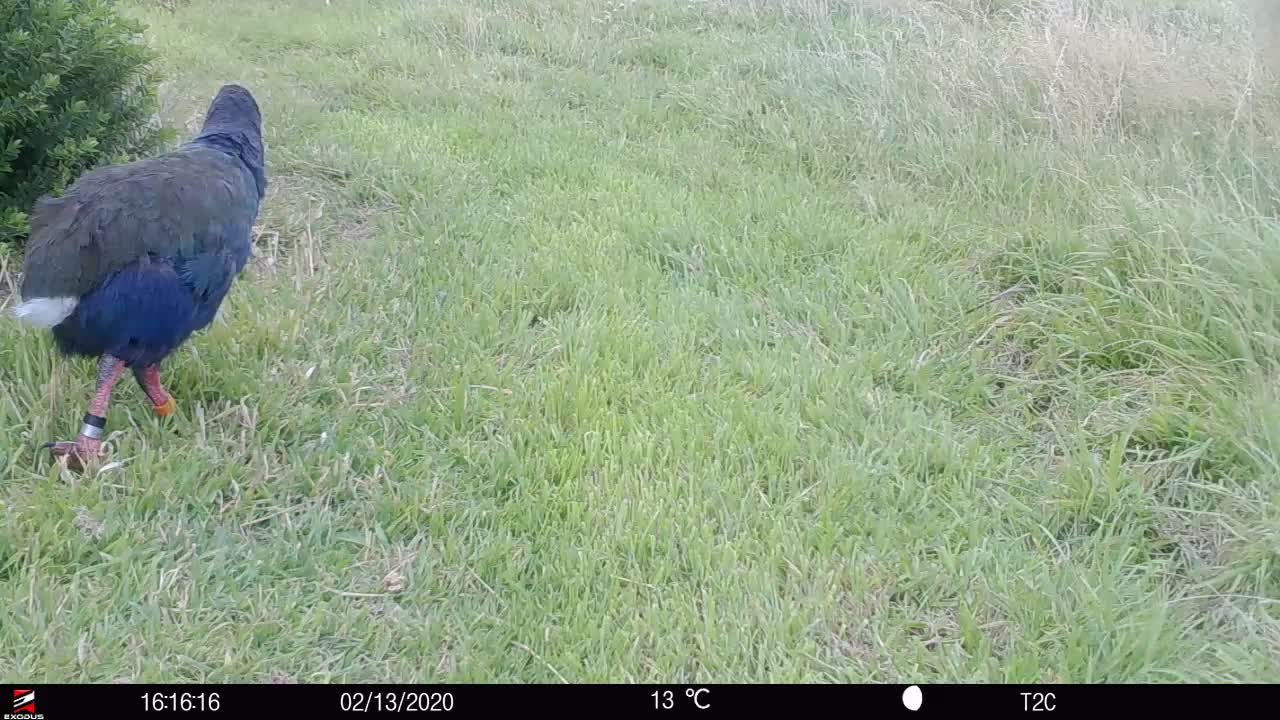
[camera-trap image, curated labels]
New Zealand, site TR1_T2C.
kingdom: Animalia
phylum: Chordata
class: Aves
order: Gruiformes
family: Rallidae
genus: Porphyrio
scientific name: Porphyrio mantelli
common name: takahe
Takahe (Porphyrio mantelli).